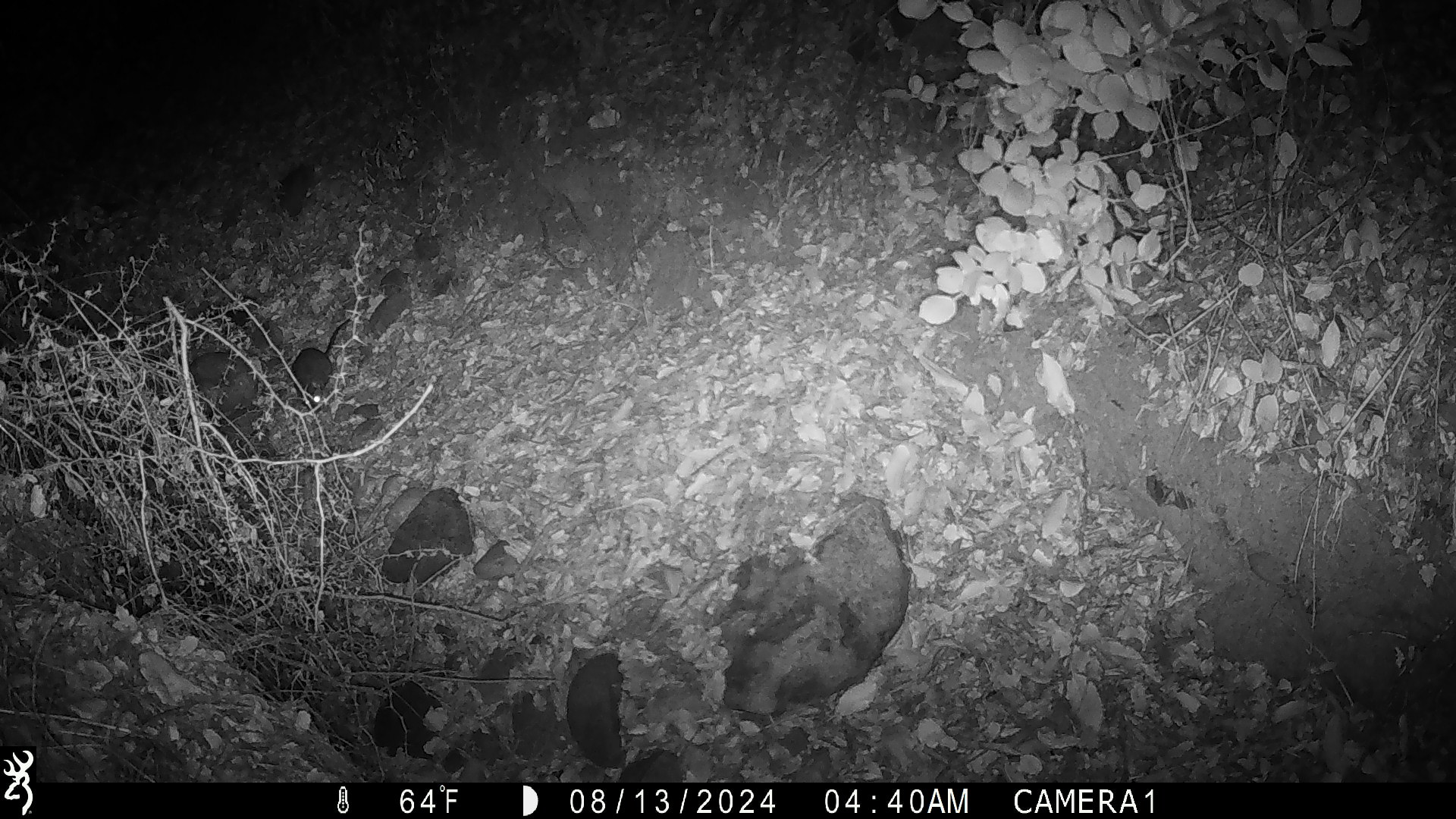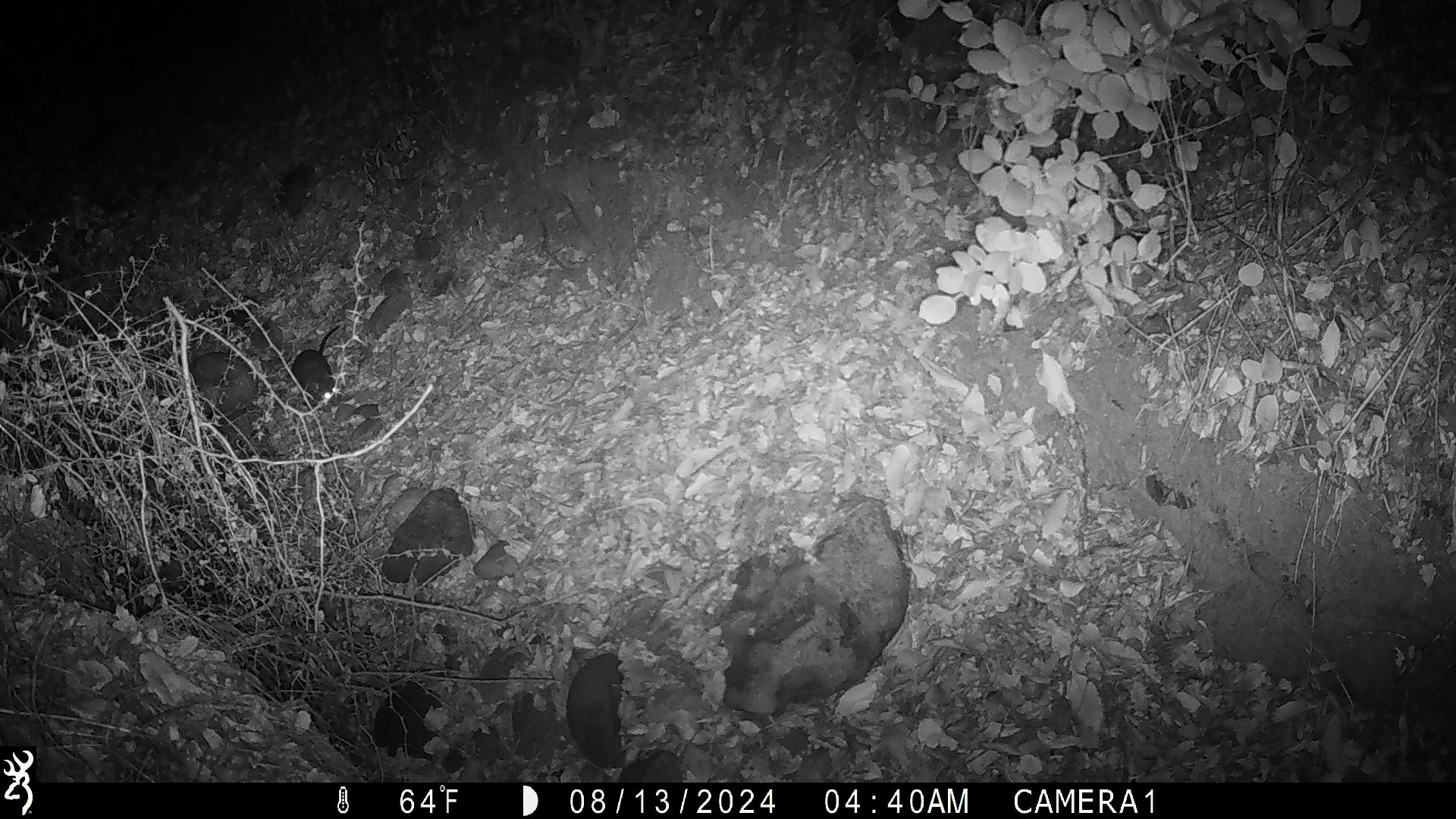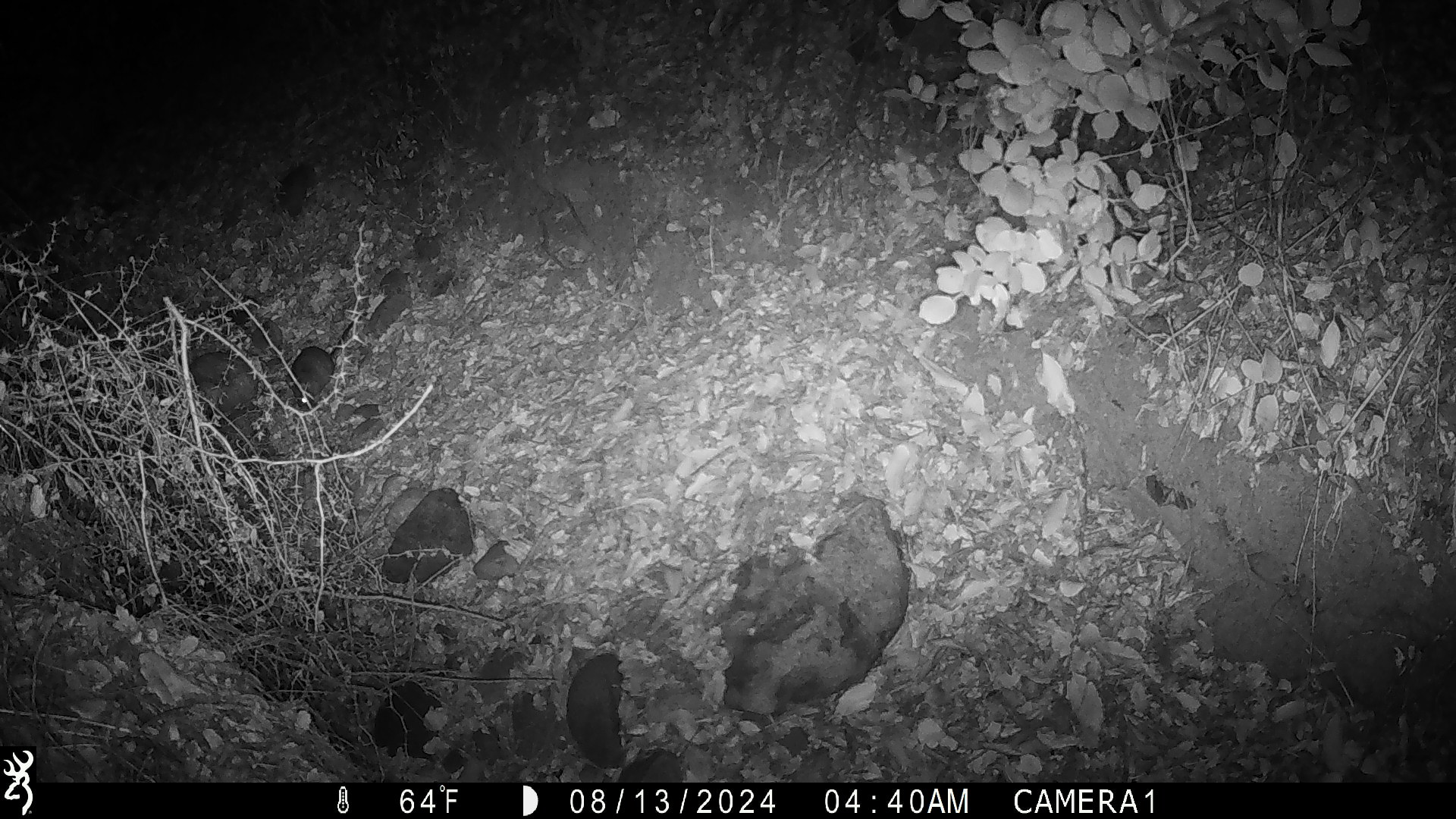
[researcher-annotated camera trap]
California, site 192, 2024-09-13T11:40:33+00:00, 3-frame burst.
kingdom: Animalia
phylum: Chordata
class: Mammalia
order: Rodentia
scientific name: Rodentia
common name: mouse or rat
Mouse or rat (Rodentia).